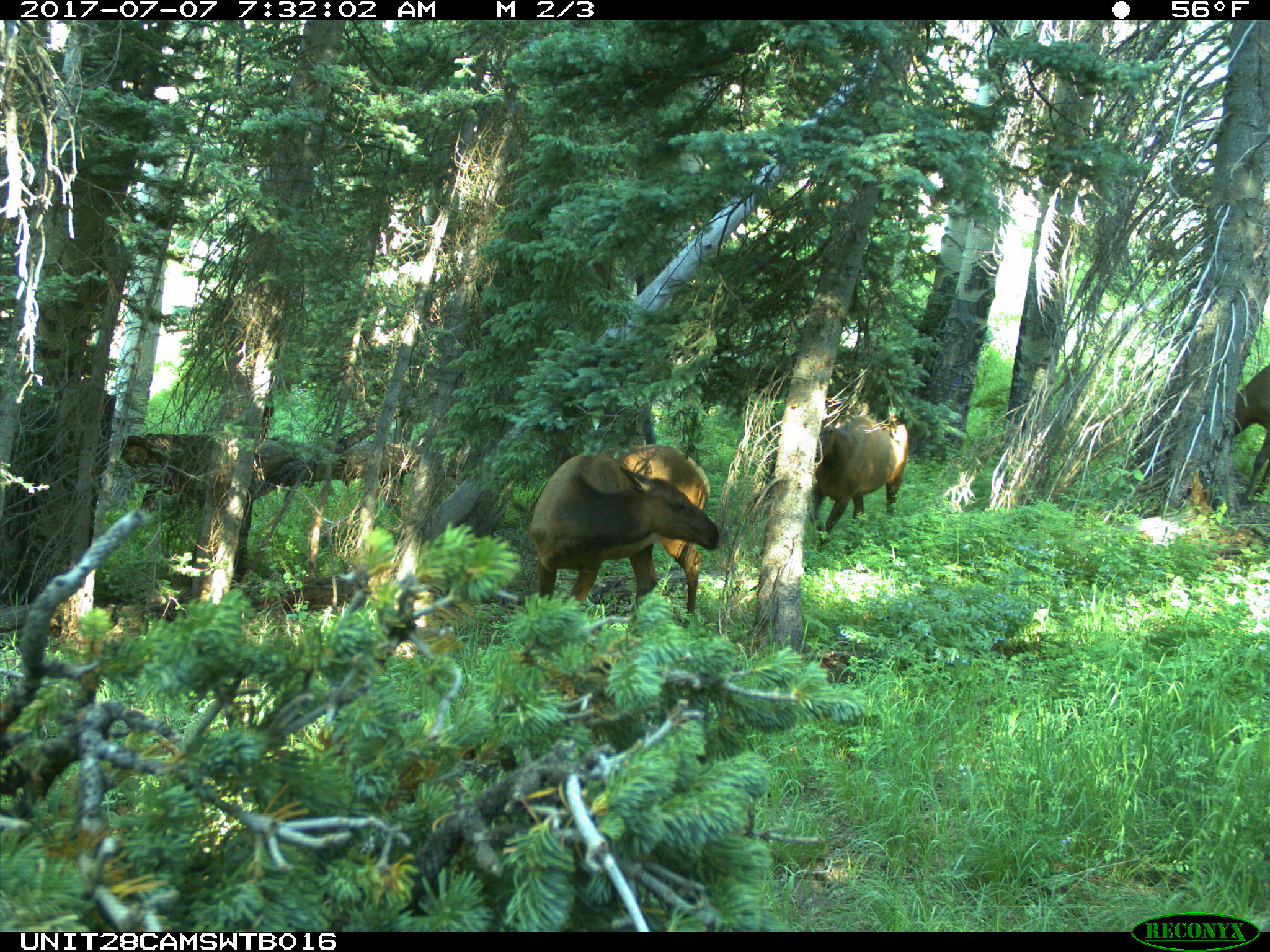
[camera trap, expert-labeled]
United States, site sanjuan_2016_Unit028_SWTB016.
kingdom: Animalia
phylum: Chordata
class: Mammalia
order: Artiodactyla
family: Cervidae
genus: Cervus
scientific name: Cervus elaphus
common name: red deer